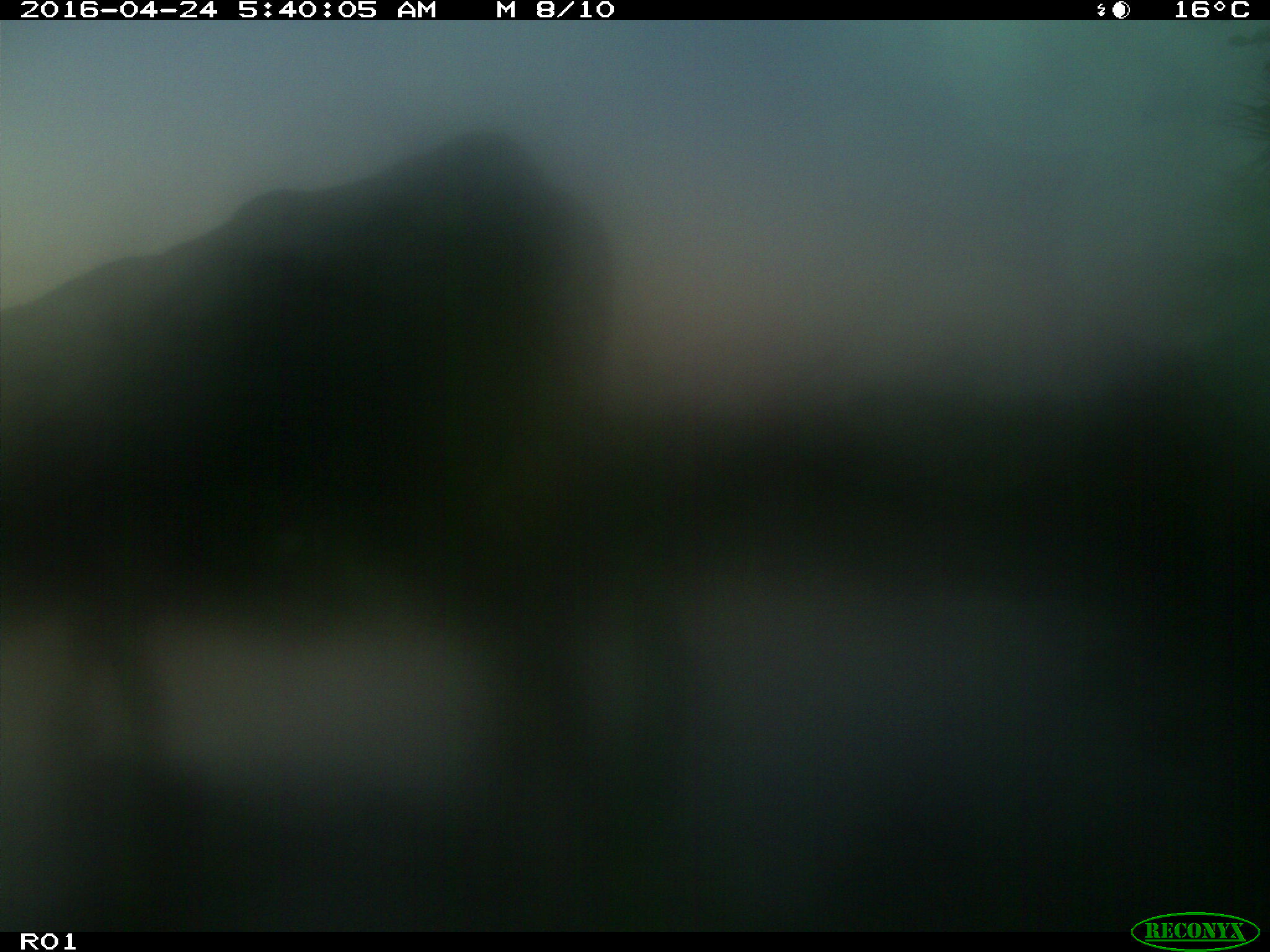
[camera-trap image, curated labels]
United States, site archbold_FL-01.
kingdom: Animalia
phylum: Chordata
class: Mammalia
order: Artiodactyla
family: Bovidae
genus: Bos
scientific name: Bos taurus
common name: domestic cow